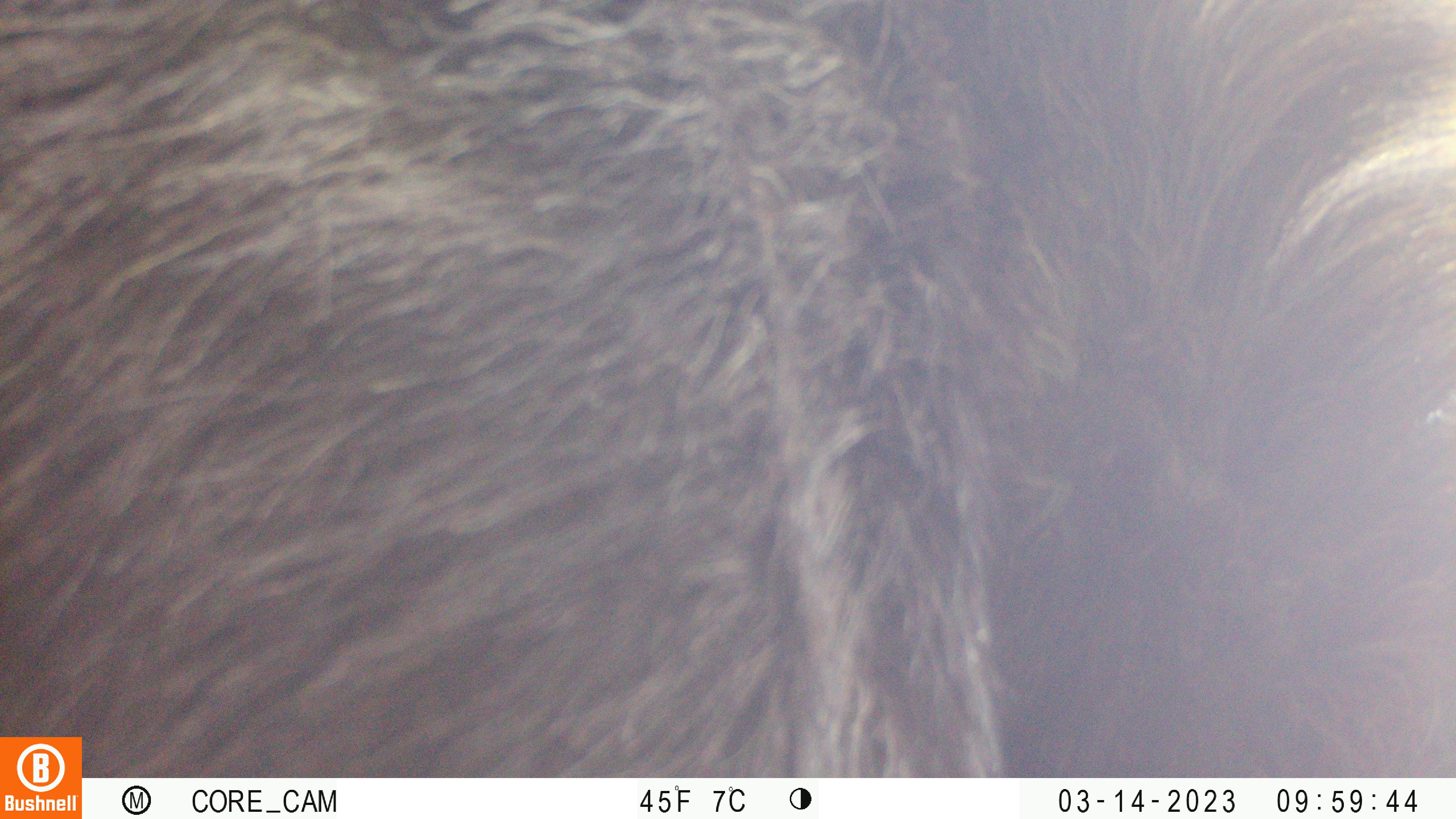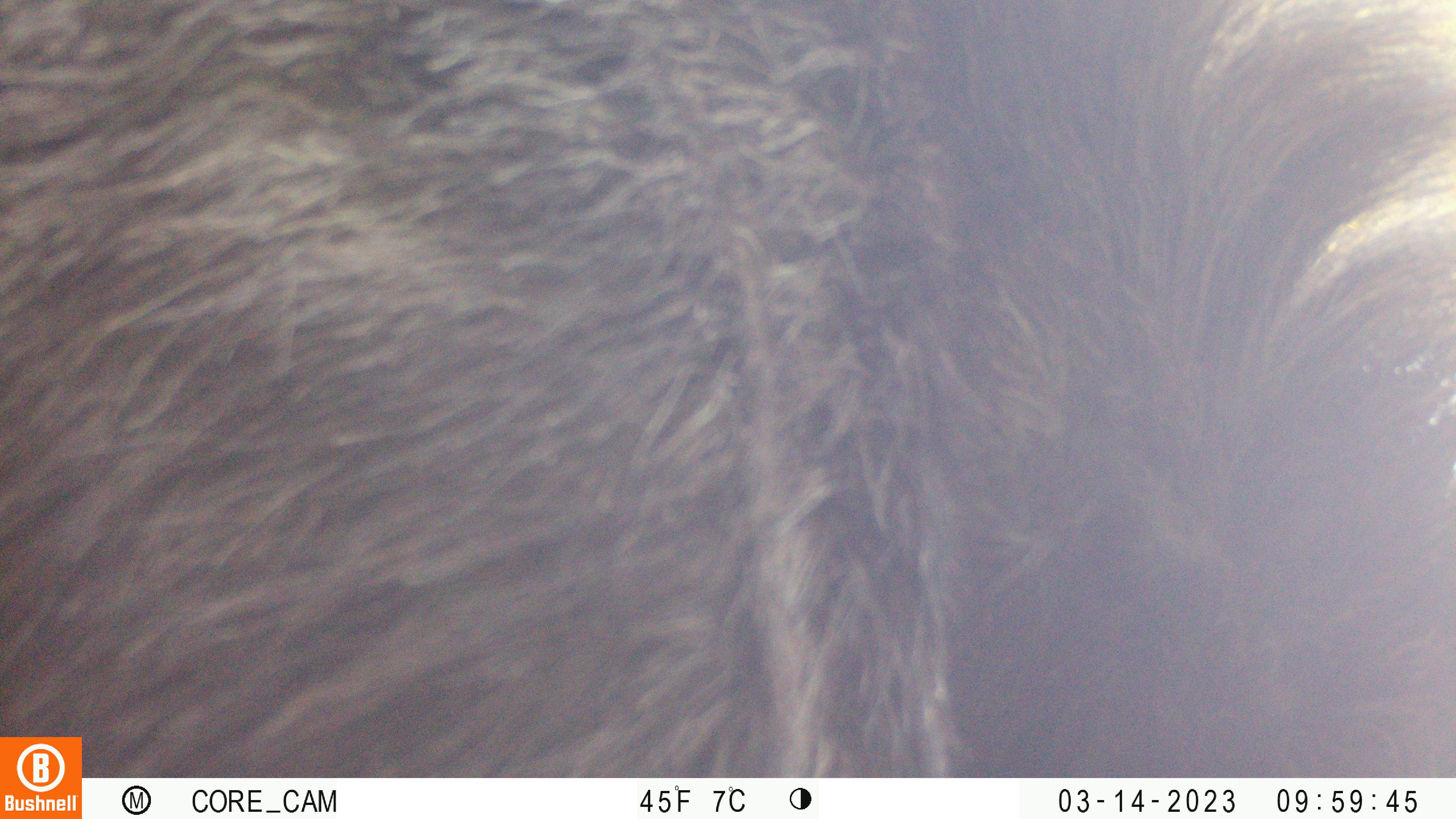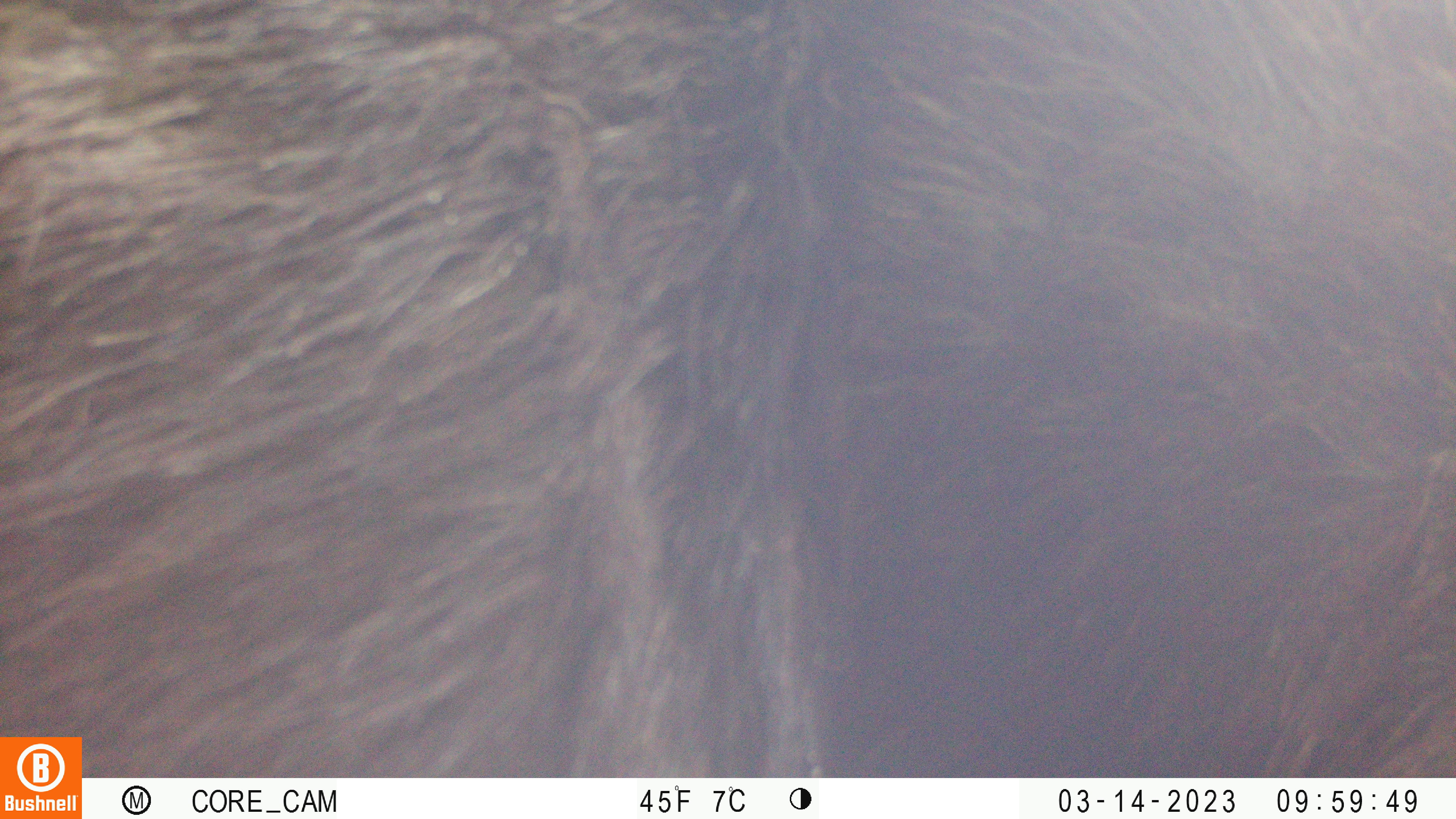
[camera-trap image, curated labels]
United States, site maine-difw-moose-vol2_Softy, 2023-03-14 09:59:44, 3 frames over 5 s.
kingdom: Animalia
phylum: Chordata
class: Mammalia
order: Artiodactyla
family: Cervidae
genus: Alces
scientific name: Alces alces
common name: moose